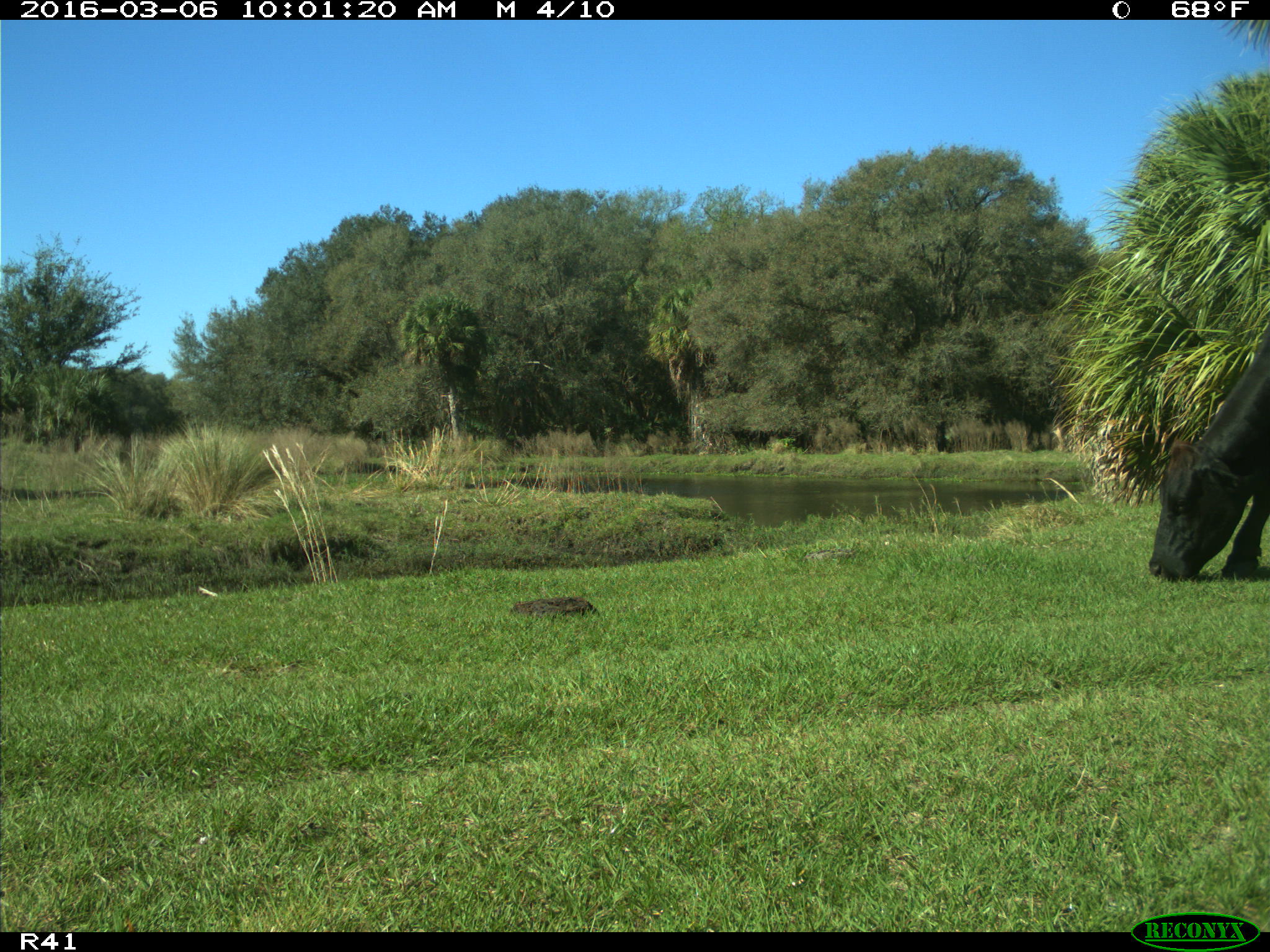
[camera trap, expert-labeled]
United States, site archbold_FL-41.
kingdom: Animalia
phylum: Chordata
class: Mammalia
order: Artiodactyla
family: Bovidae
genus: Bos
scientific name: Bos taurus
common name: domestic cow